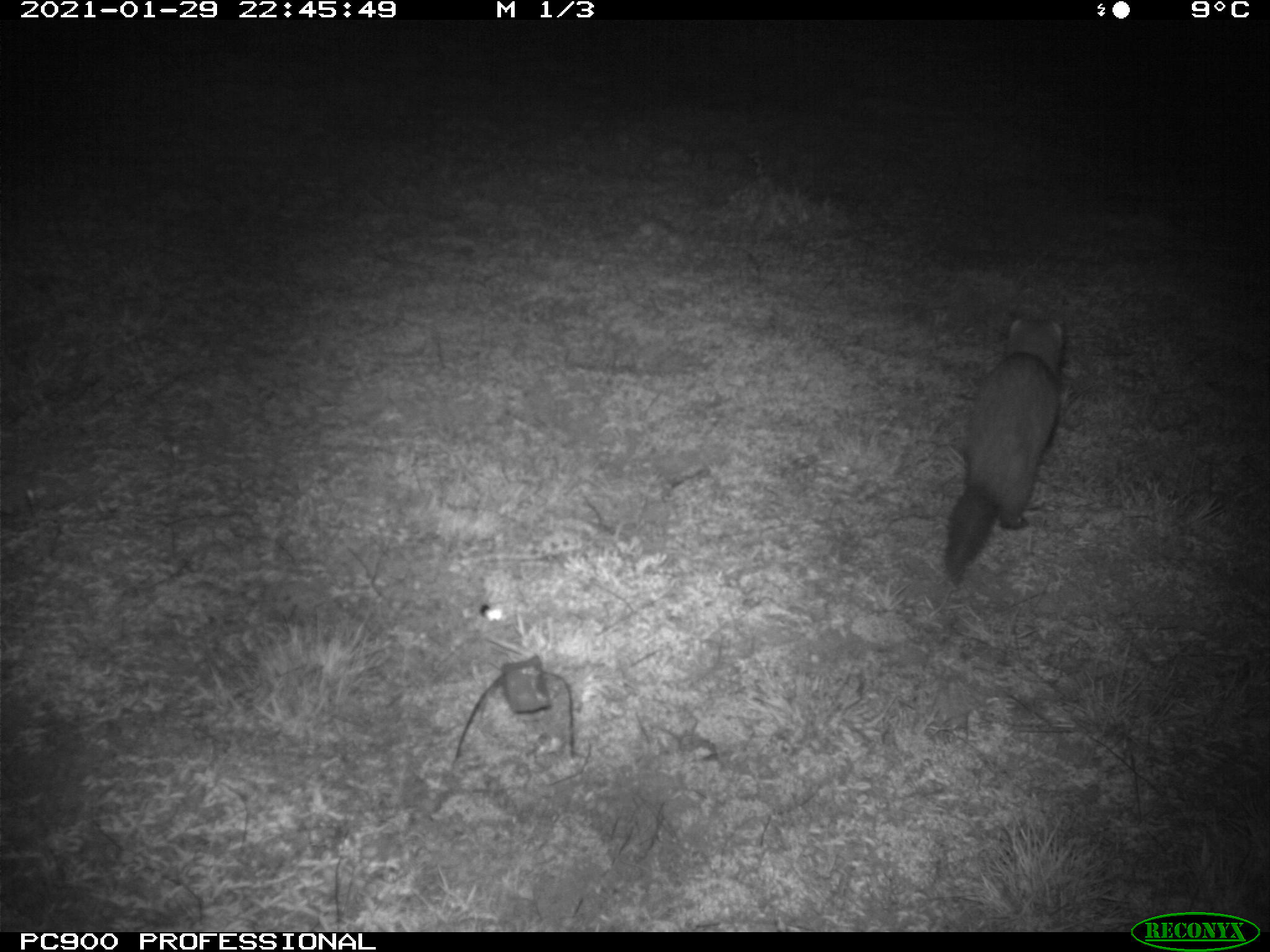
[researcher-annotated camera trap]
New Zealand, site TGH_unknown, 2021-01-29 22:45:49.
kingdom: Animalia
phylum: Chordata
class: Mammalia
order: Carnivora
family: Mustelidae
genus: Mustela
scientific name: Mustela furo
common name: ferret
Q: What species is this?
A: Ferret (Mustela furo).